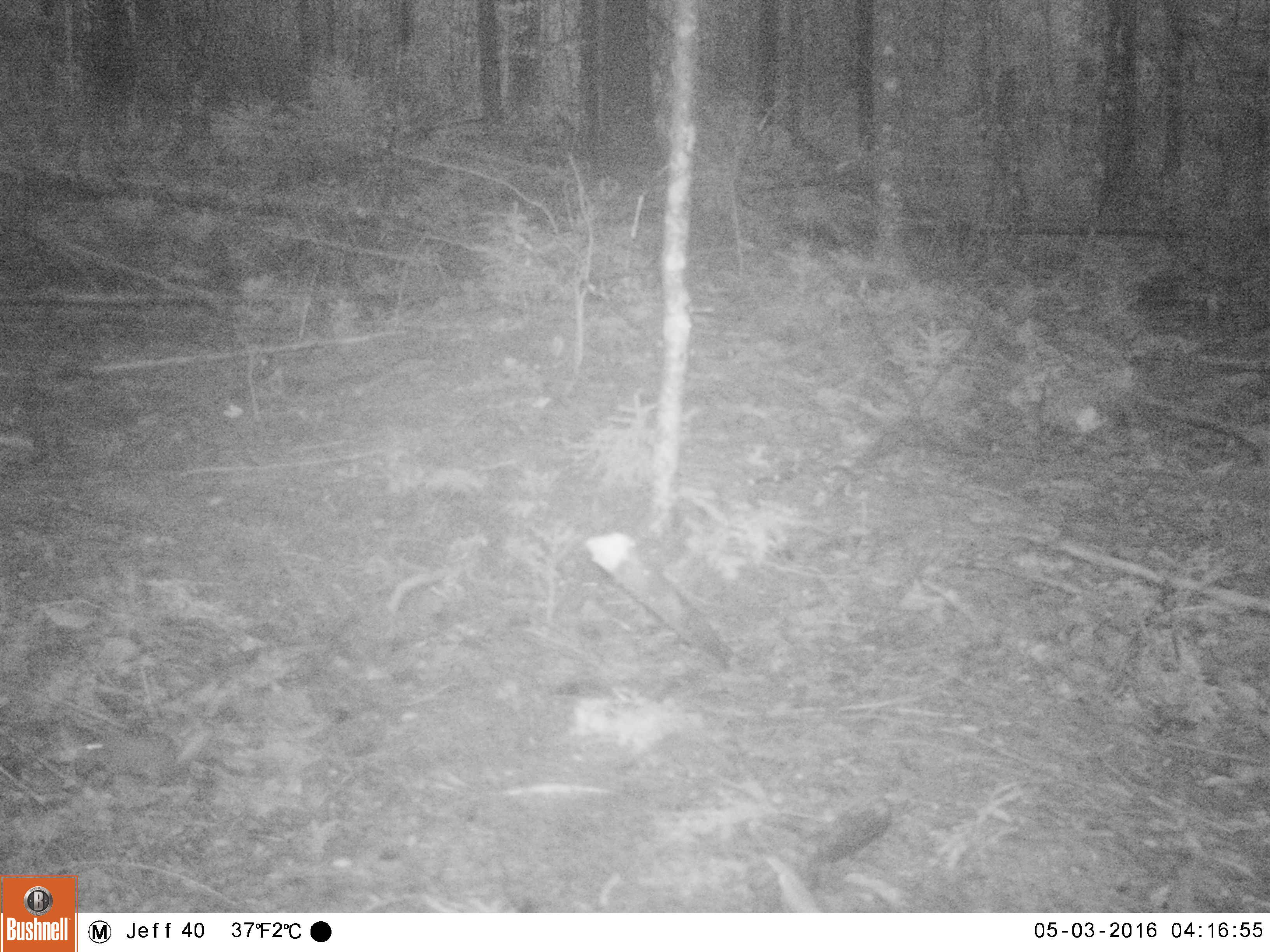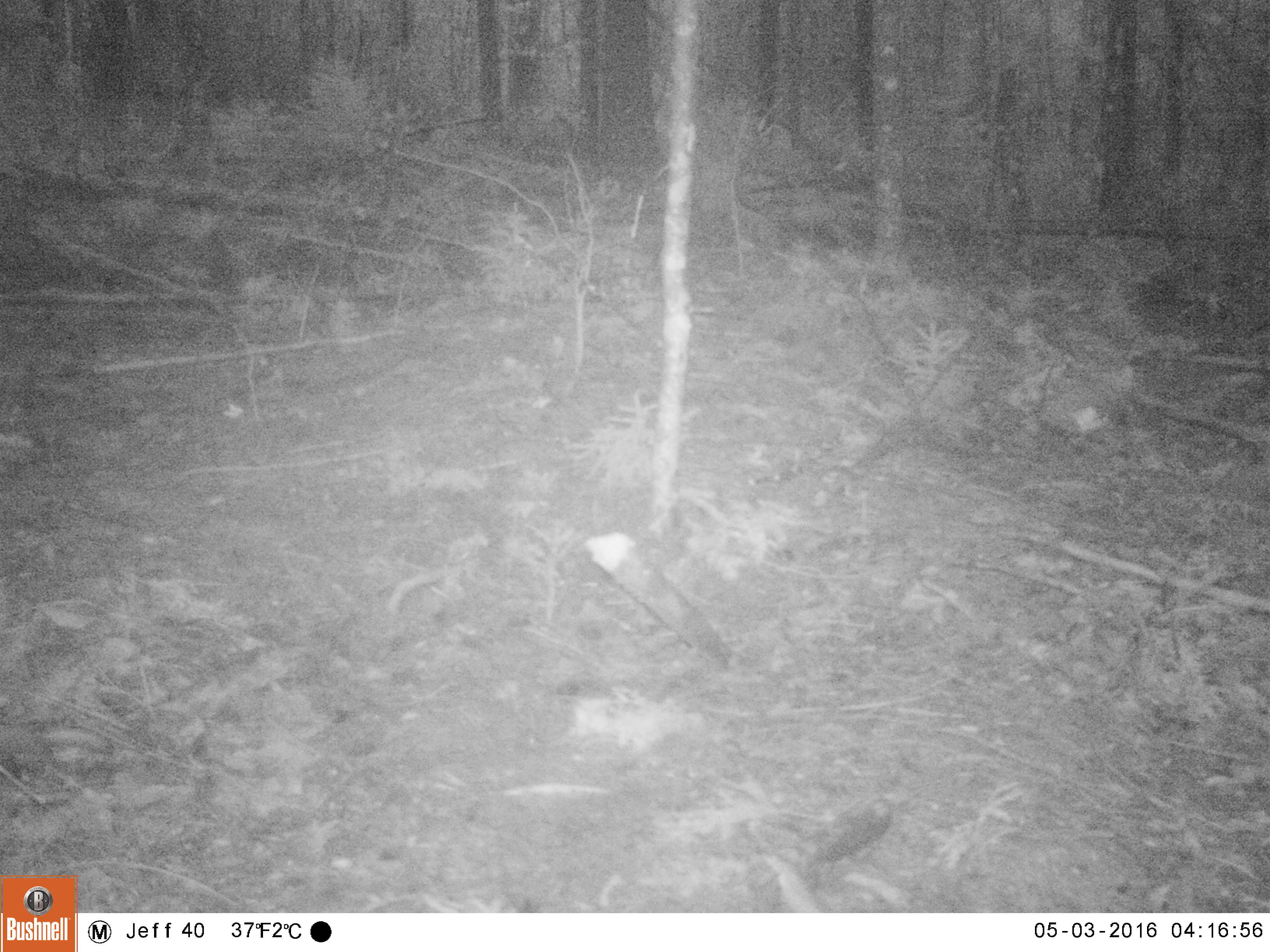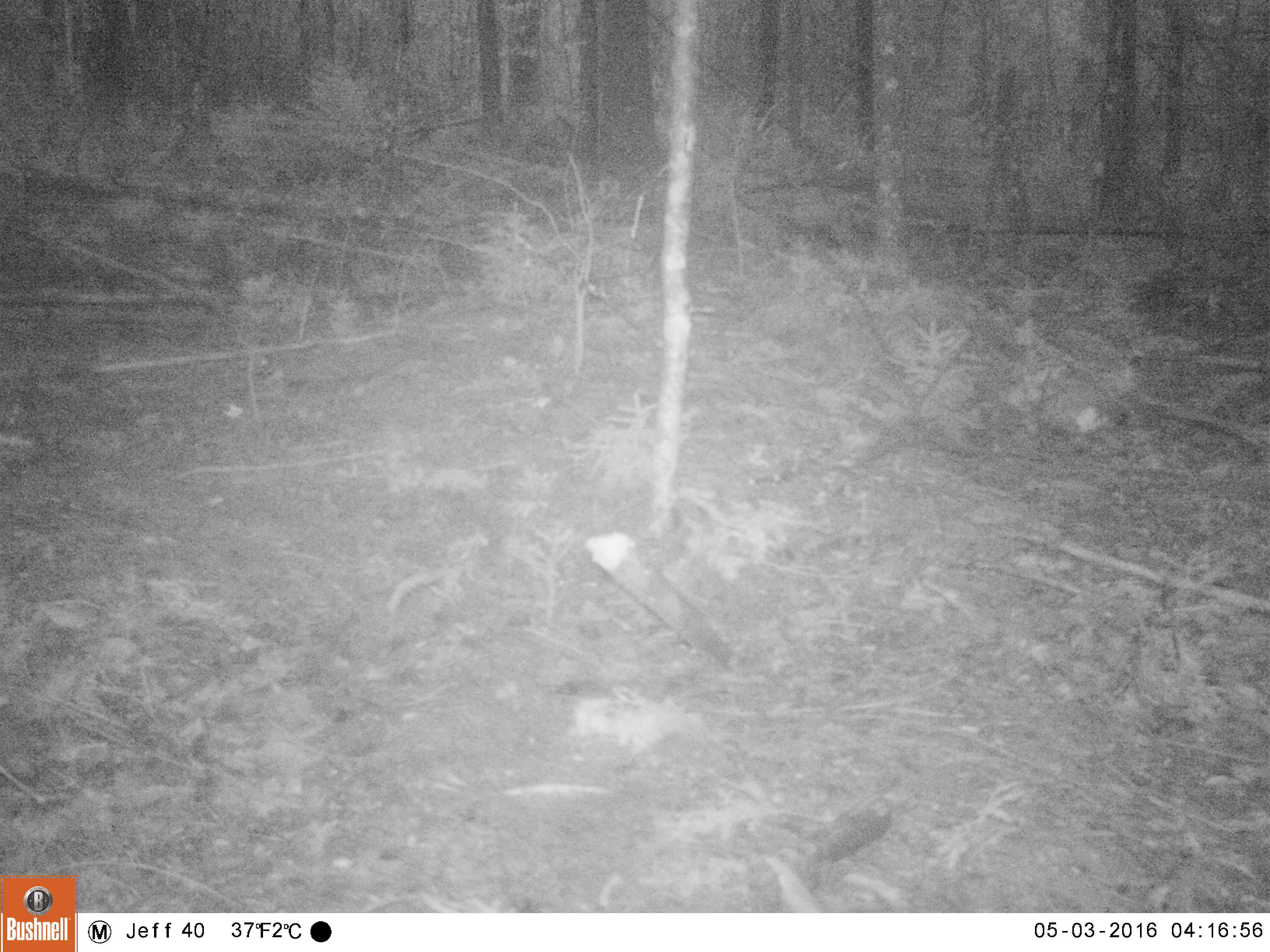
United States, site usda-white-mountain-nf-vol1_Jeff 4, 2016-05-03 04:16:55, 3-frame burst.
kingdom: Animalia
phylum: Chordata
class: Mammalia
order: Rodentia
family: Sciuridae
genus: Tamiasciurus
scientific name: Tamiasciurus hudsonicus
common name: red squirrel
Red squirrel (Tamiasciurus hudsonicus).